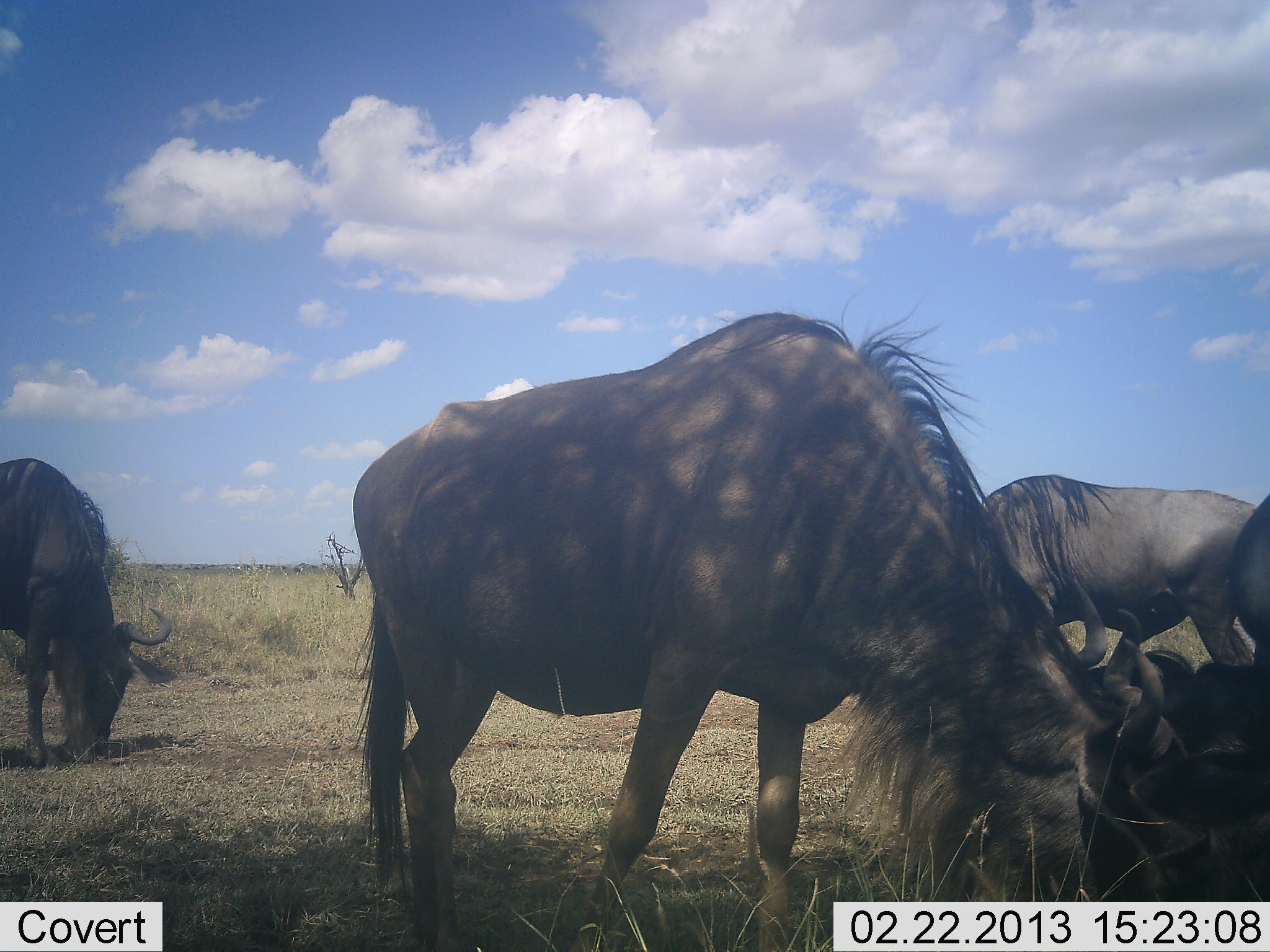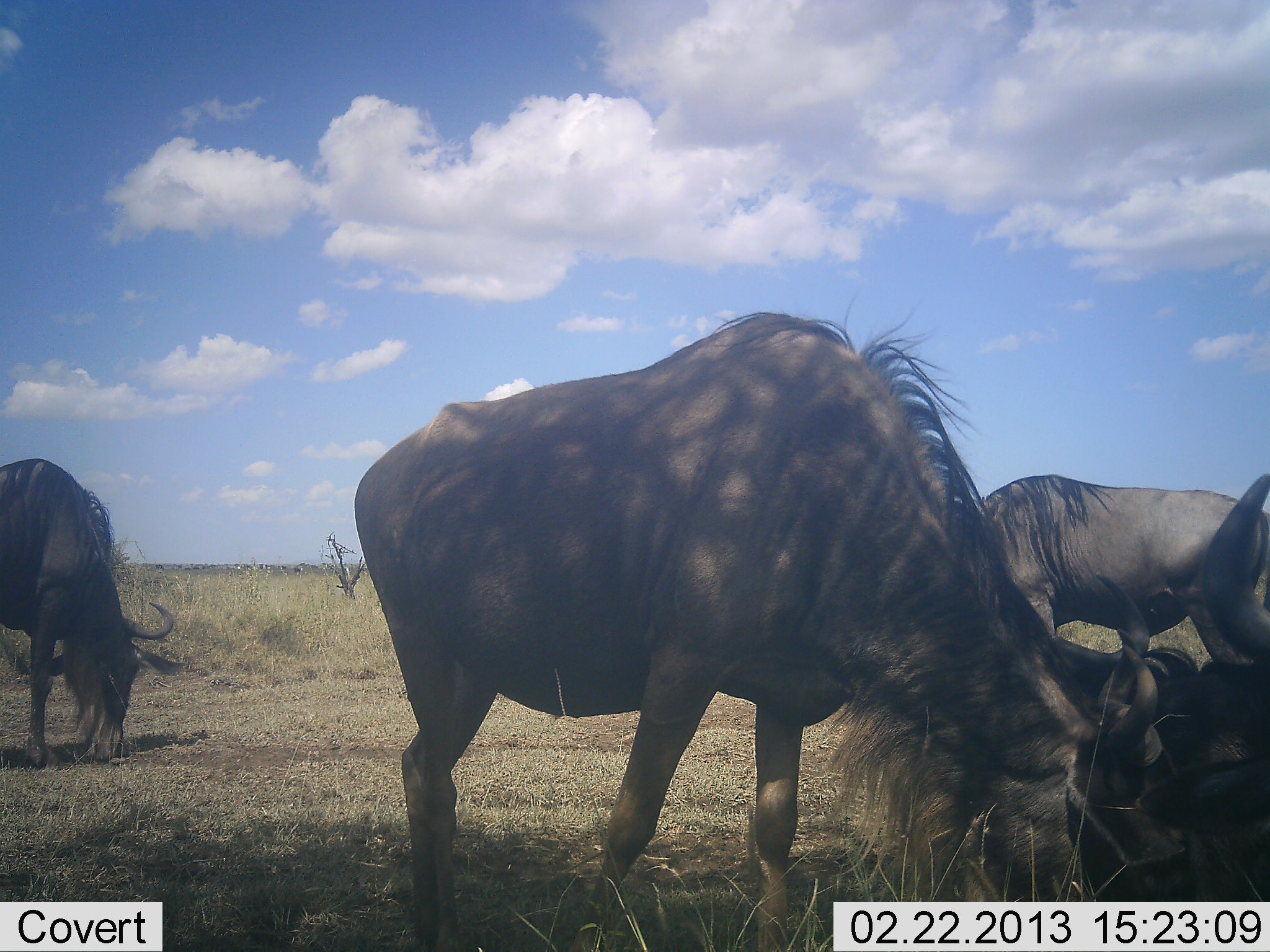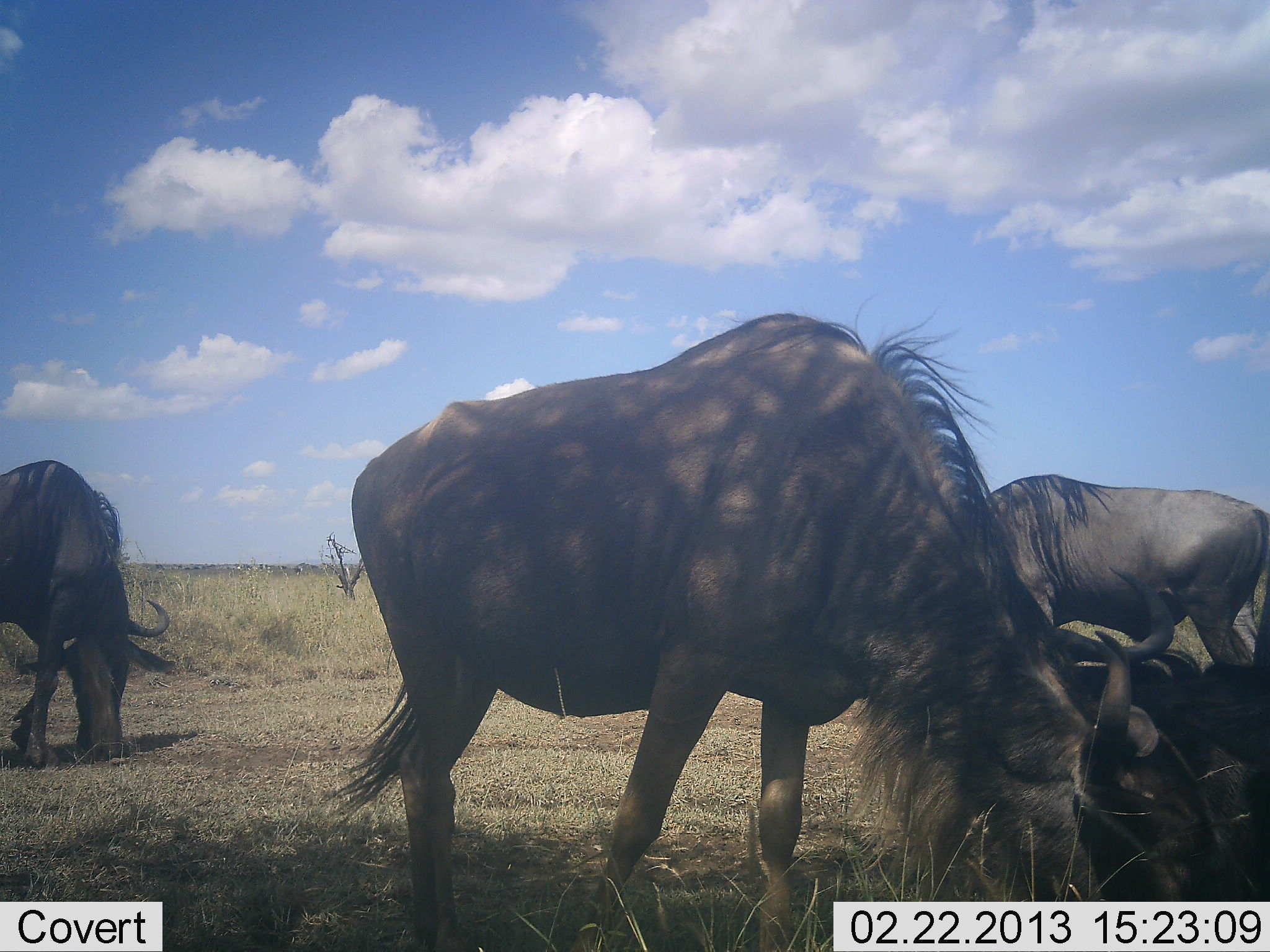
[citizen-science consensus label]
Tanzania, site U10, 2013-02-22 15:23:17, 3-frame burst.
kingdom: Animalia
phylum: Chordata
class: Mammalia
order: Artiodactyla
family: Bovidae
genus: Connochaetes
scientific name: Connochaetes taurinus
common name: blue wildebeest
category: wildebeest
Wildebeest (blue wildebeest) (Connochaetes taurinus), count 4. Behavior (volunteer vote fractions): standing 45%, resting 61%, moving 2%, interacting 7%. Young present (vote fraction): 2%. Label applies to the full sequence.